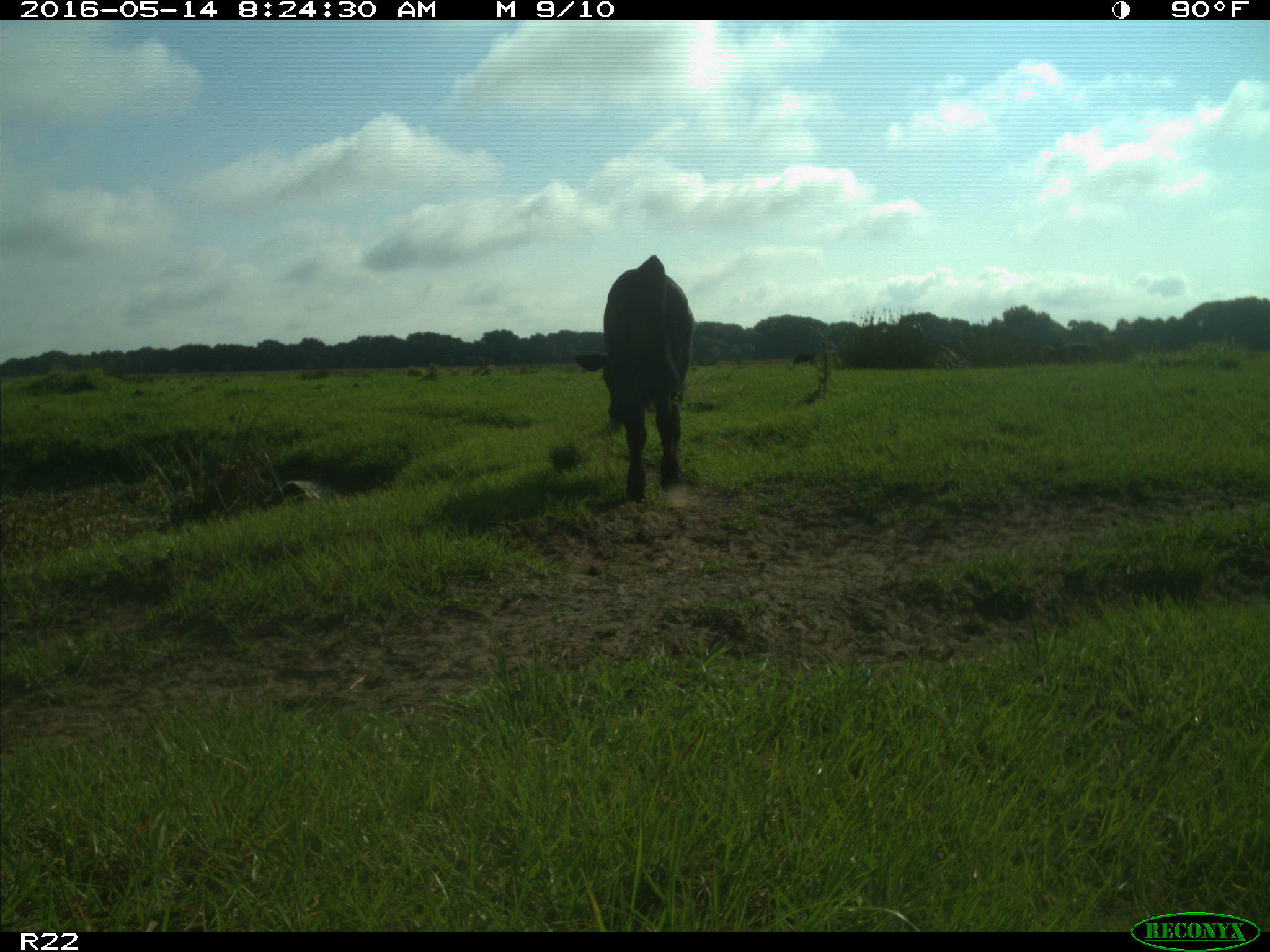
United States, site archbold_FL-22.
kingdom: Animalia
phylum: Chordata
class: Mammalia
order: Artiodactyla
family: Bovidae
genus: Bos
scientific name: Bos taurus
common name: domestic cow